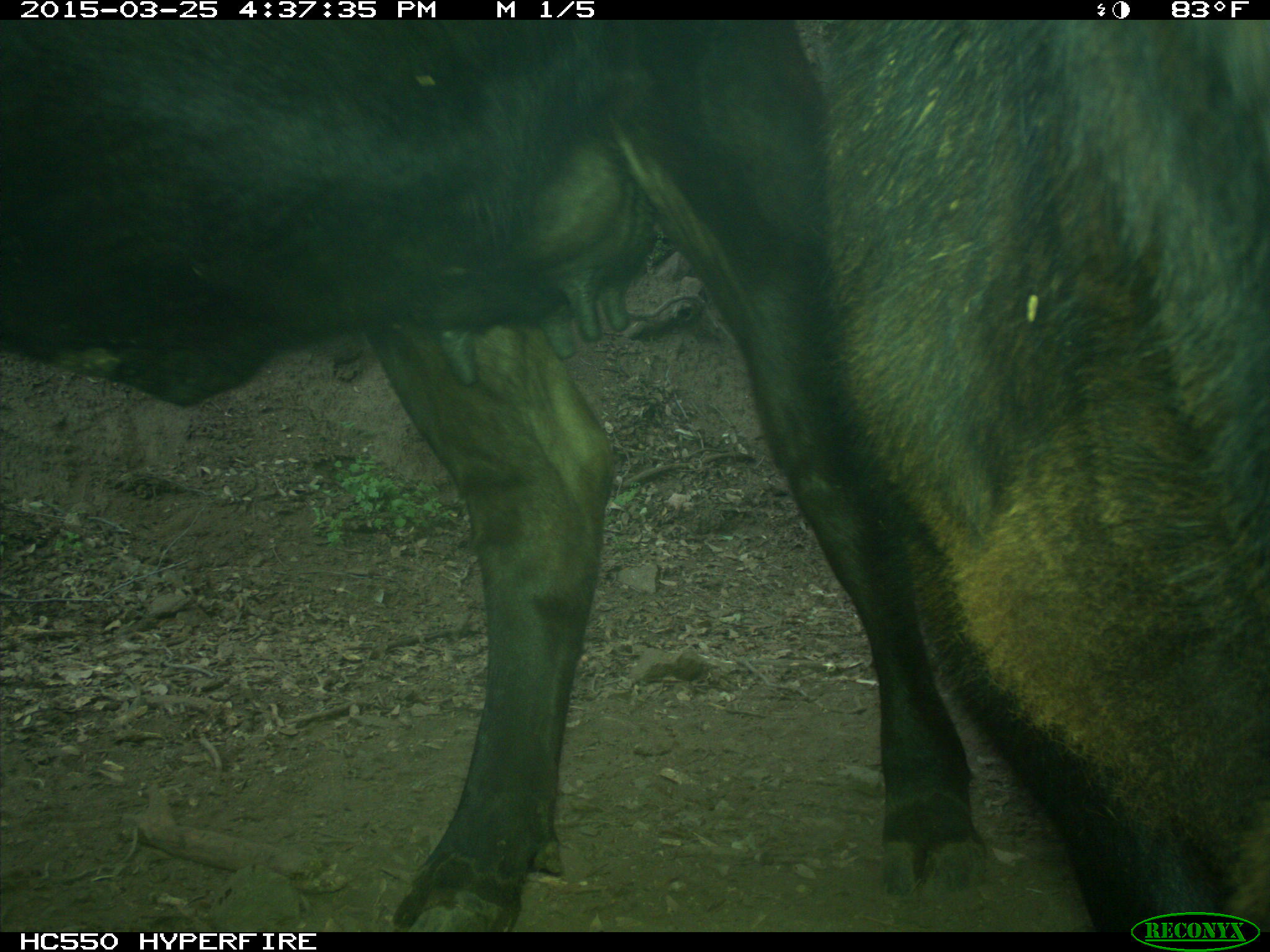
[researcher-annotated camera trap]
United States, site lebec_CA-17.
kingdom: Animalia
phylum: Chordata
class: Mammalia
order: Artiodactyla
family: Bovidae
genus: Bos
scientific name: Bos taurus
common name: domestic cow